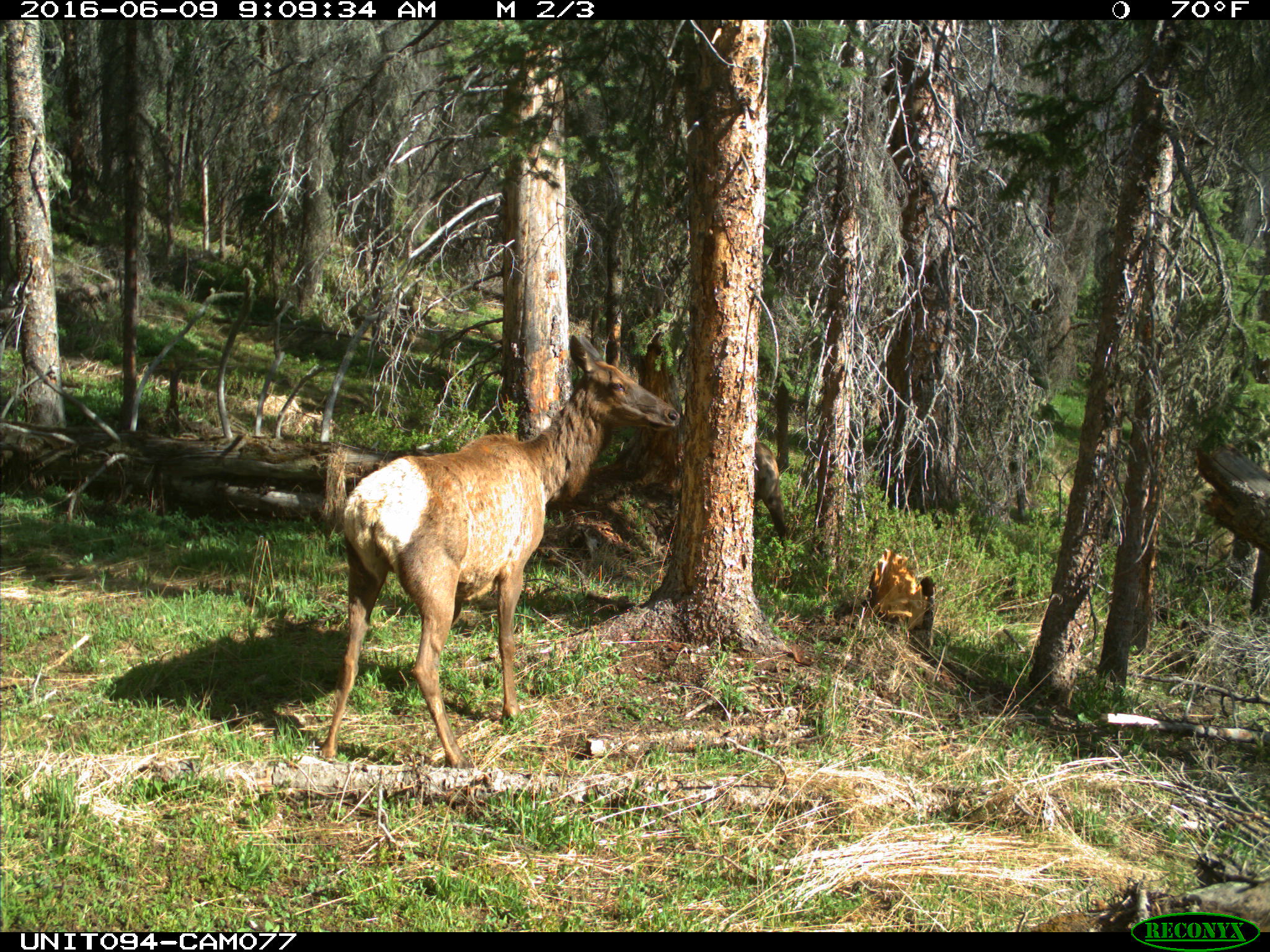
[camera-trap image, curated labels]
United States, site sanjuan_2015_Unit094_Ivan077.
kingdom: Animalia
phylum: Chordata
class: Mammalia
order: Artiodactyla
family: Cervidae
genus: Cervus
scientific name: Cervus elaphus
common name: red deer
Cervus elaphus (red deer).